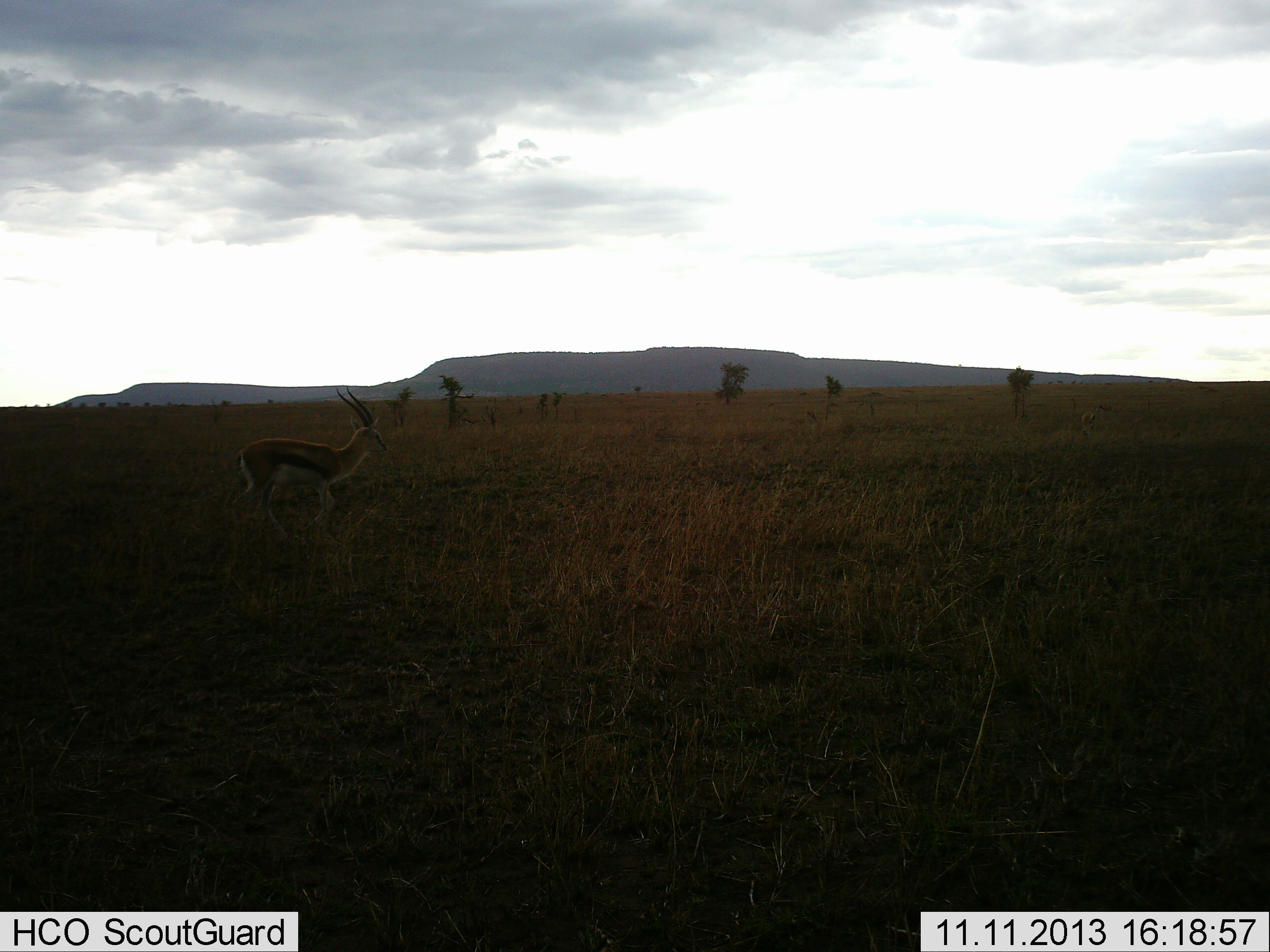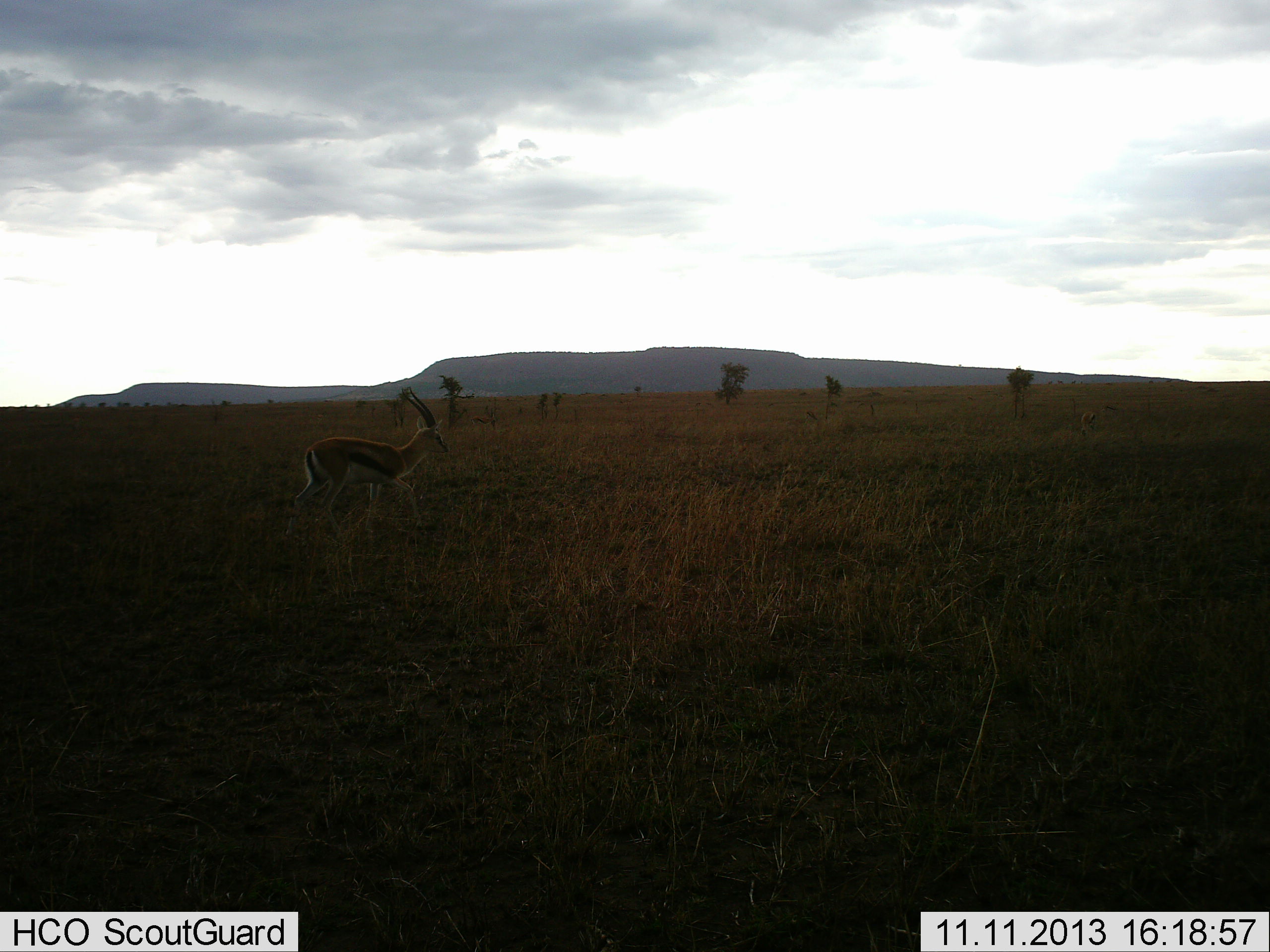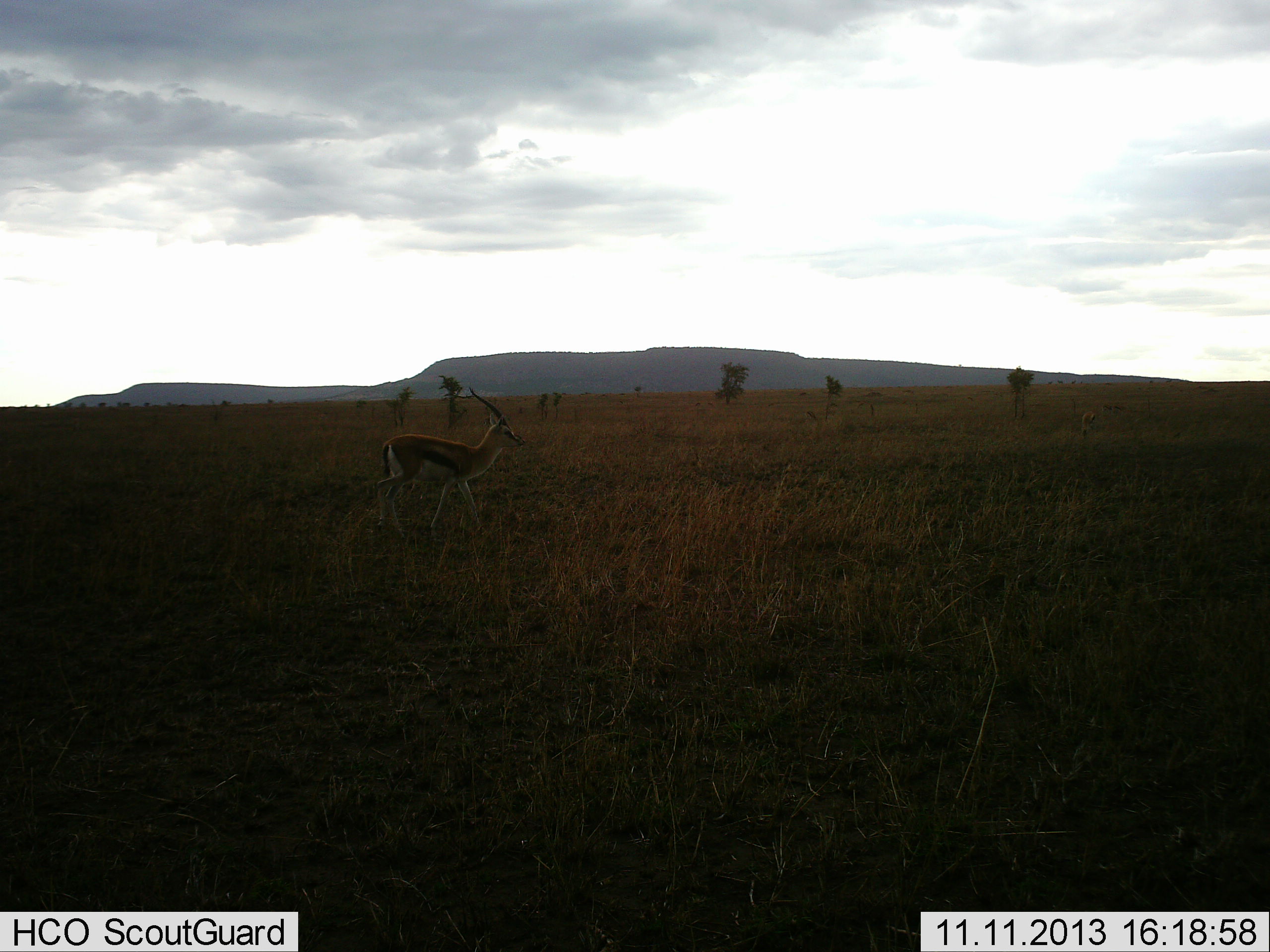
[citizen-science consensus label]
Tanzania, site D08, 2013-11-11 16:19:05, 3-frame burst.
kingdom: Animalia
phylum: Chordata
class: Mammalia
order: Artiodactyla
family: Bovidae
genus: Eudorcas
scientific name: Eudorcas thomsonii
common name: thomson's gazelle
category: gazellethomsons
Gazellethomsons (thomson's gazelle) (Eudorcas thomsonii), count 1. Behavior (volunteer vote fractions): standing 30%, resting 0%, moving 80%, interacting 0%. Young present (vote fraction): 0%. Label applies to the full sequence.